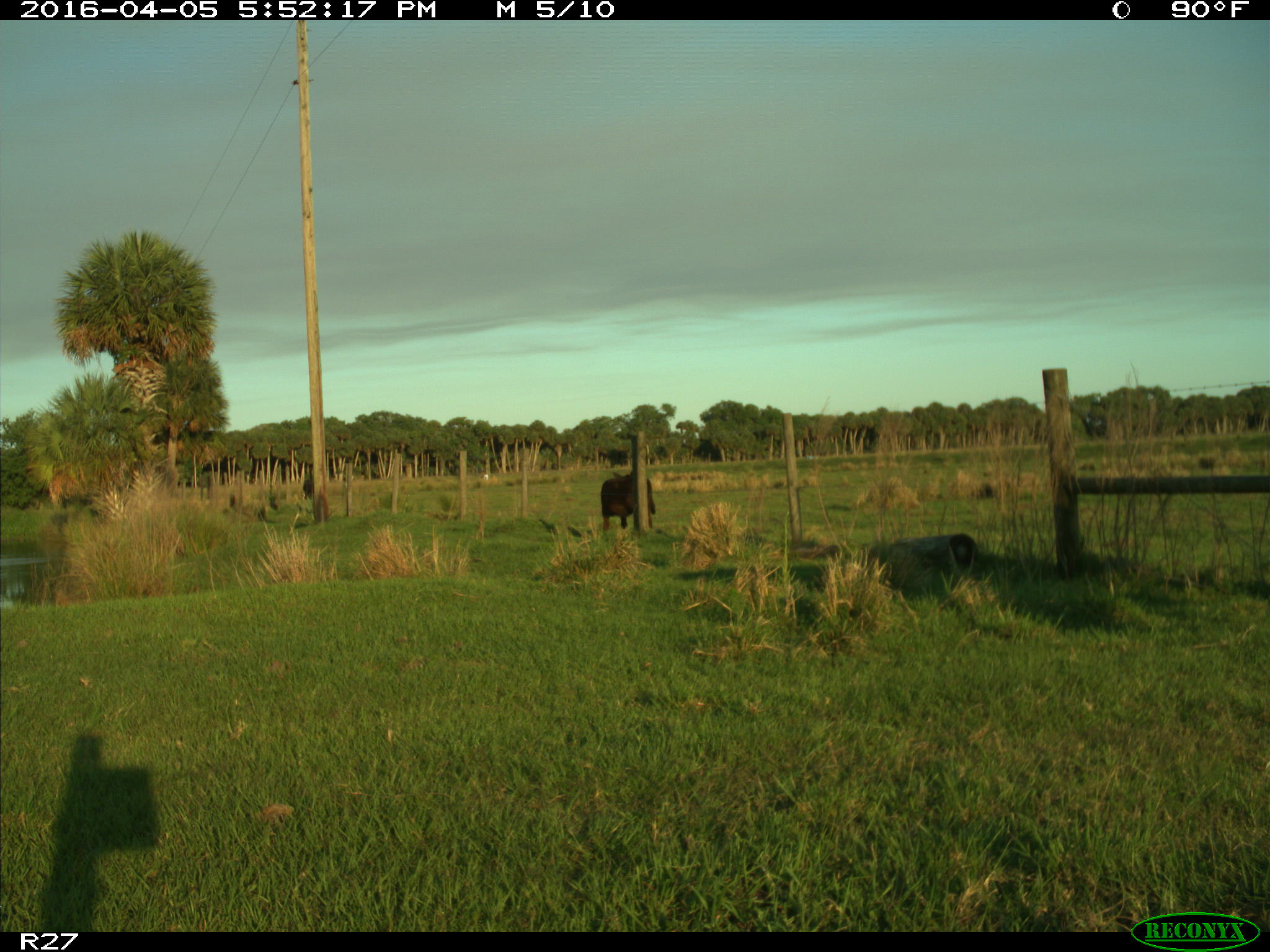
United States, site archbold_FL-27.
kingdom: Animalia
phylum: Chordata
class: Mammalia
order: Artiodactyla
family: Bovidae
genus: Bos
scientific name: Bos taurus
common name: domestic cow